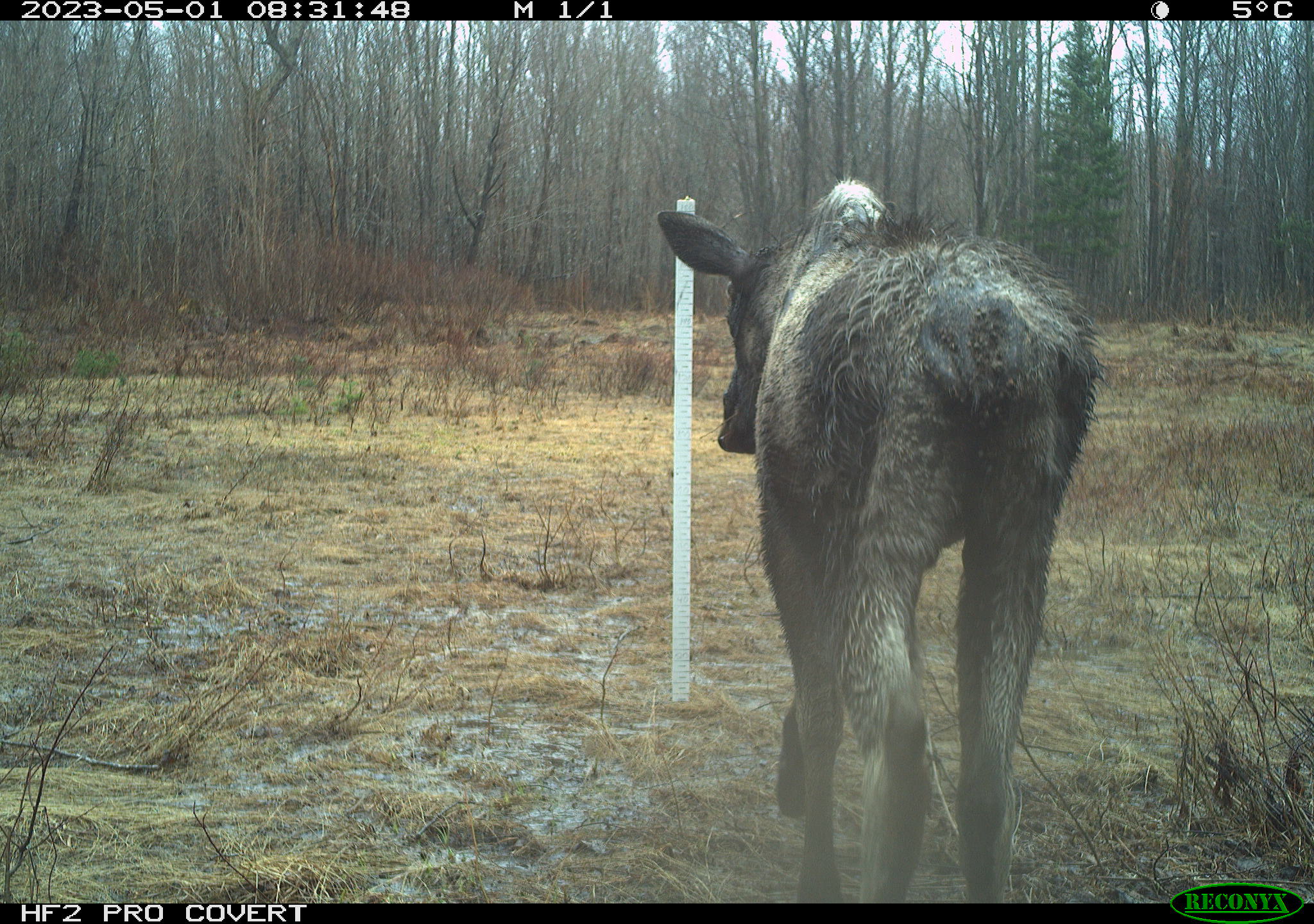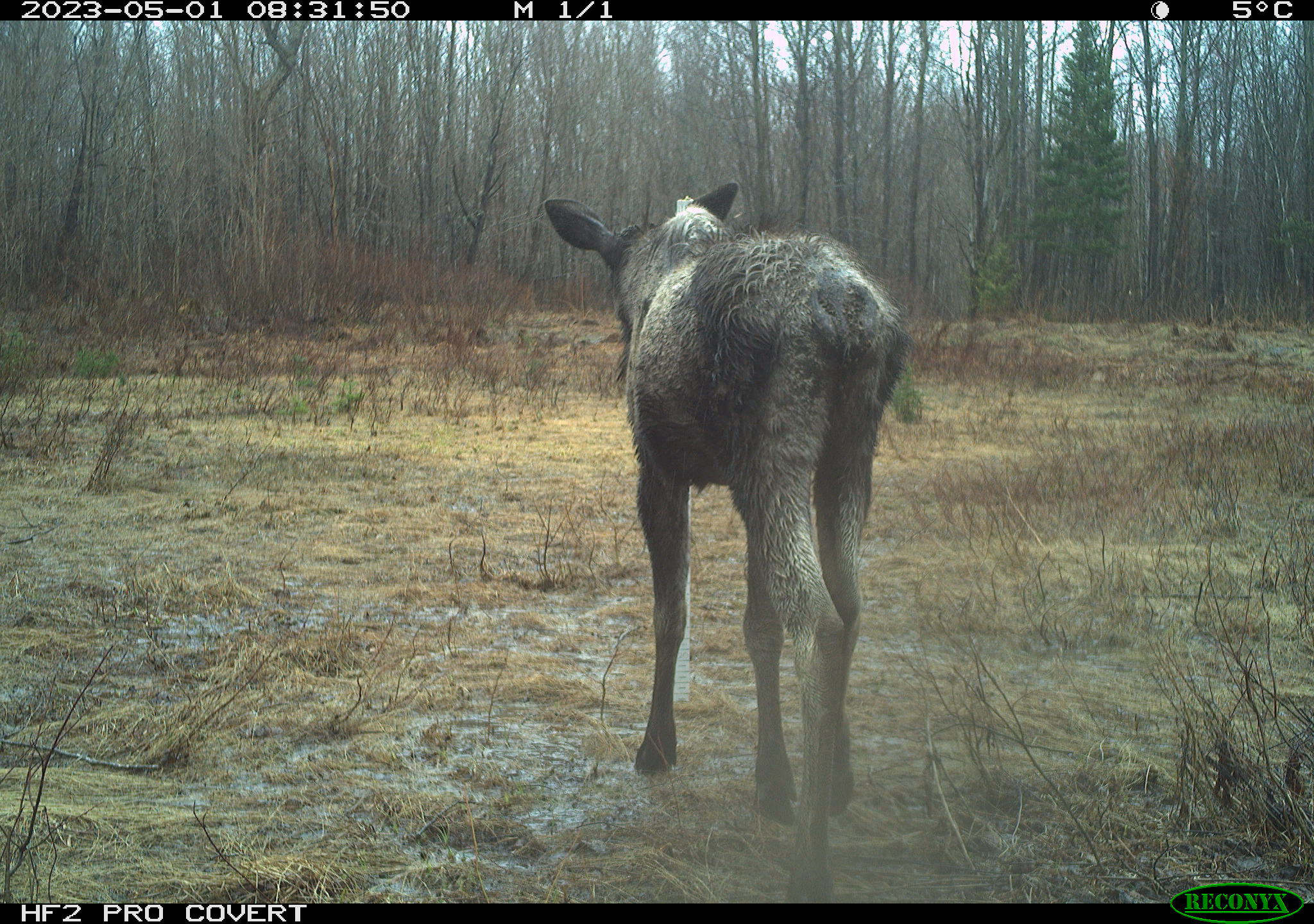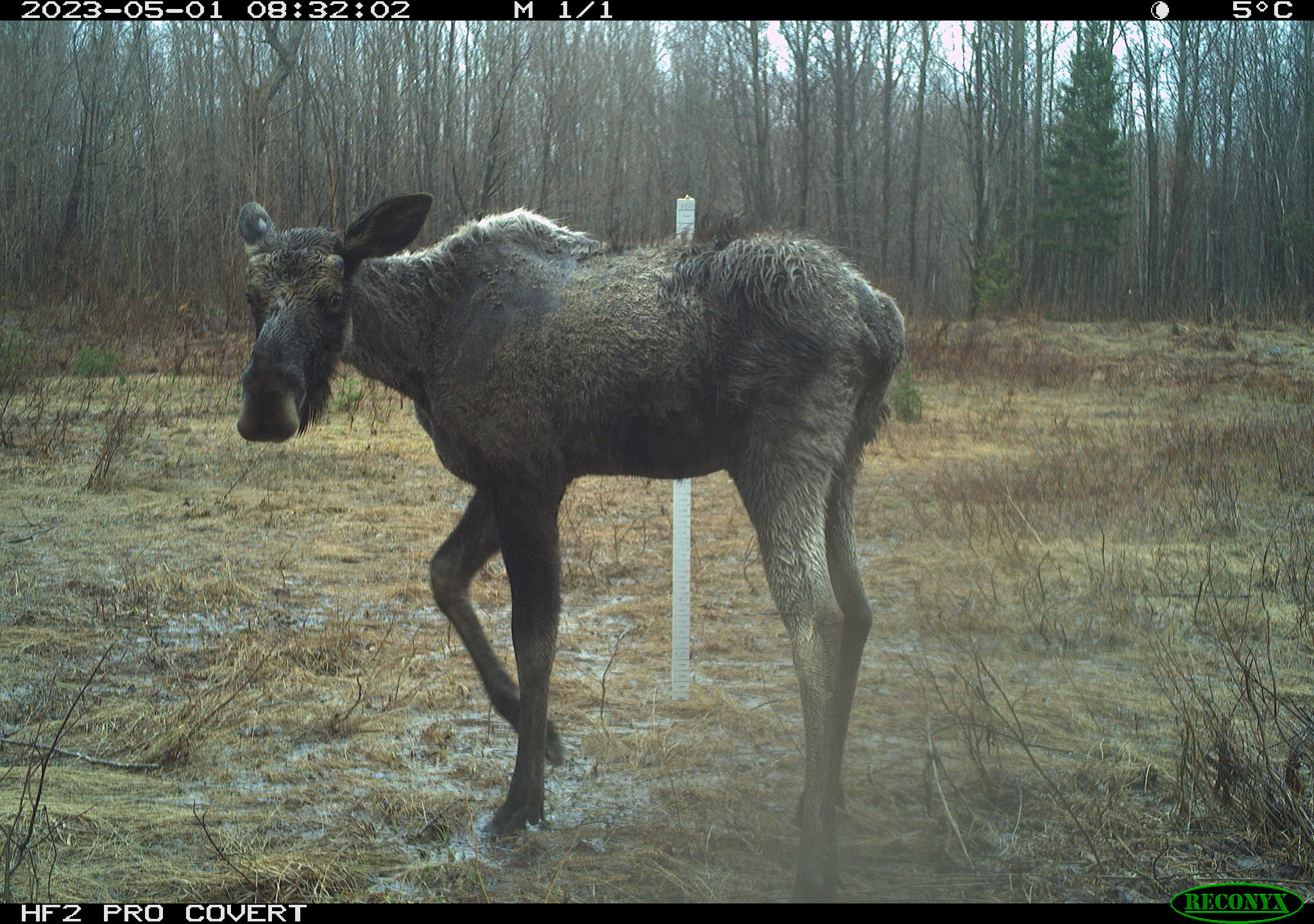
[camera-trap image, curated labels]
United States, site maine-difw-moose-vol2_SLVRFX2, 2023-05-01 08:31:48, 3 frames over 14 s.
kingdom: Animalia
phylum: Chordata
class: Mammalia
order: Artiodactyla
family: Cervidae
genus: Alces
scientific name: Alces alces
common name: moose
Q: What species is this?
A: Moose (Alces alces).